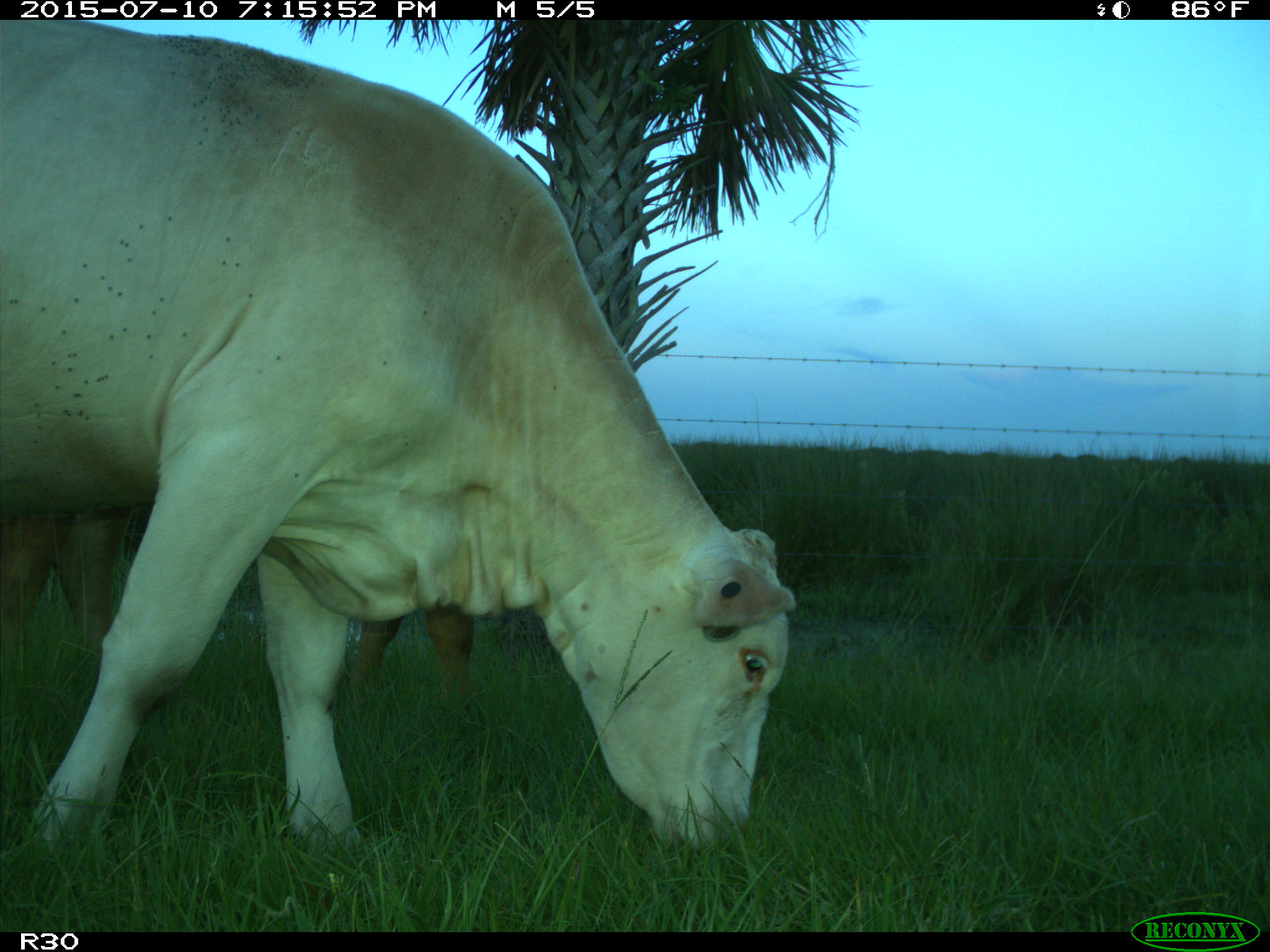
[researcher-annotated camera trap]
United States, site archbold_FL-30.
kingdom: Animalia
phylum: Chordata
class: Mammalia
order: Artiodactyla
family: Bovidae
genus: Bos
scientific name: Bos taurus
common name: domestic cow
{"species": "Bos taurus (domestic cow)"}